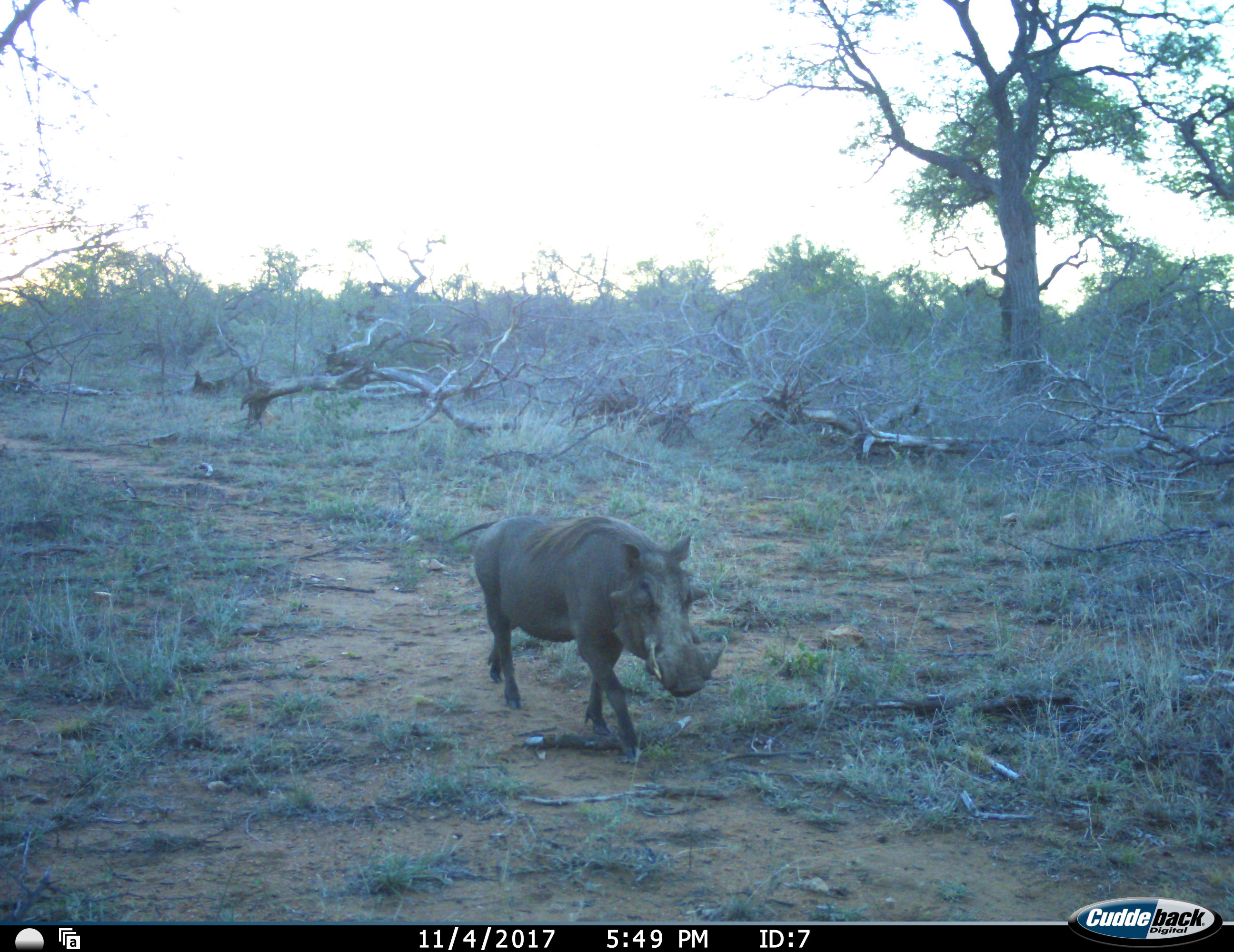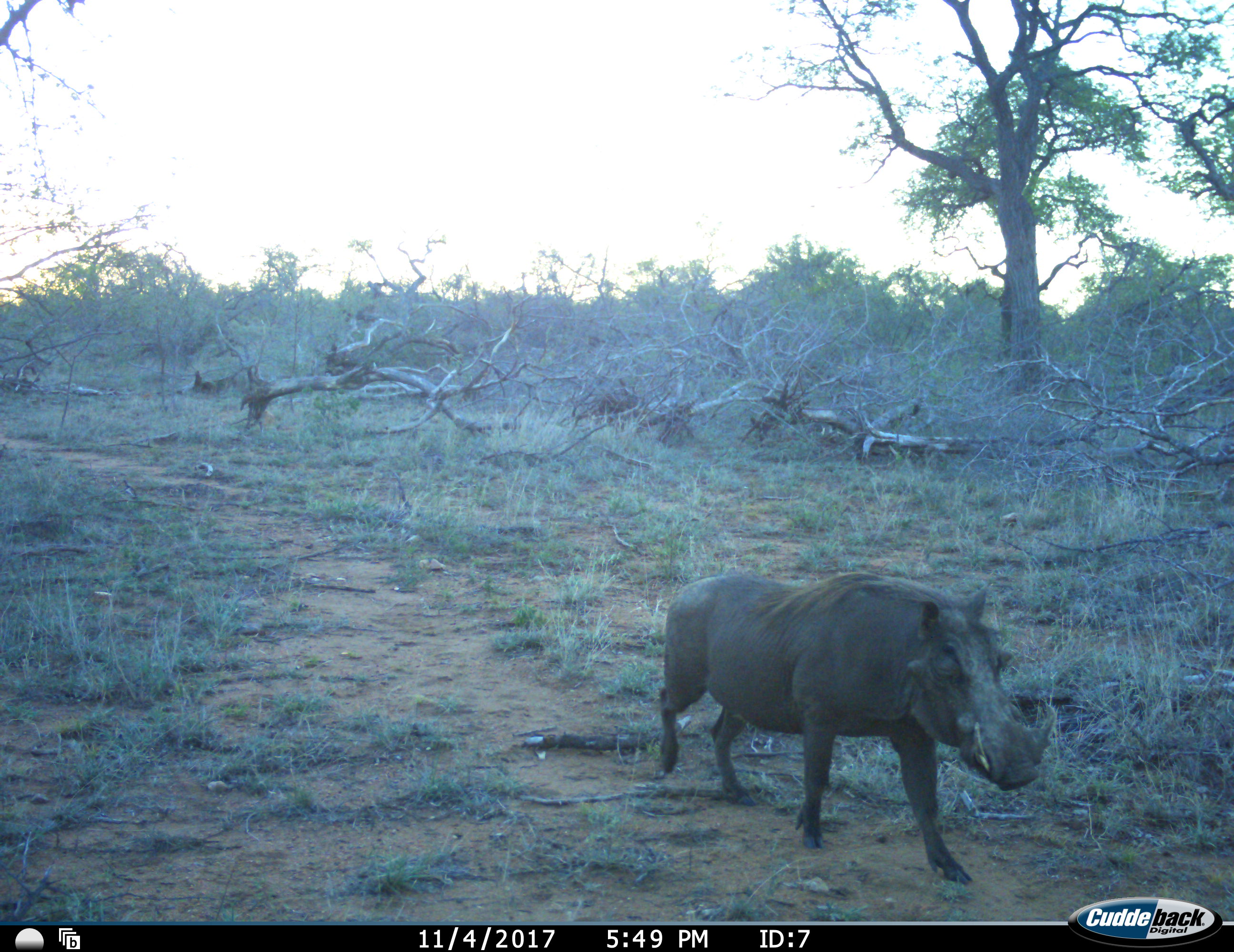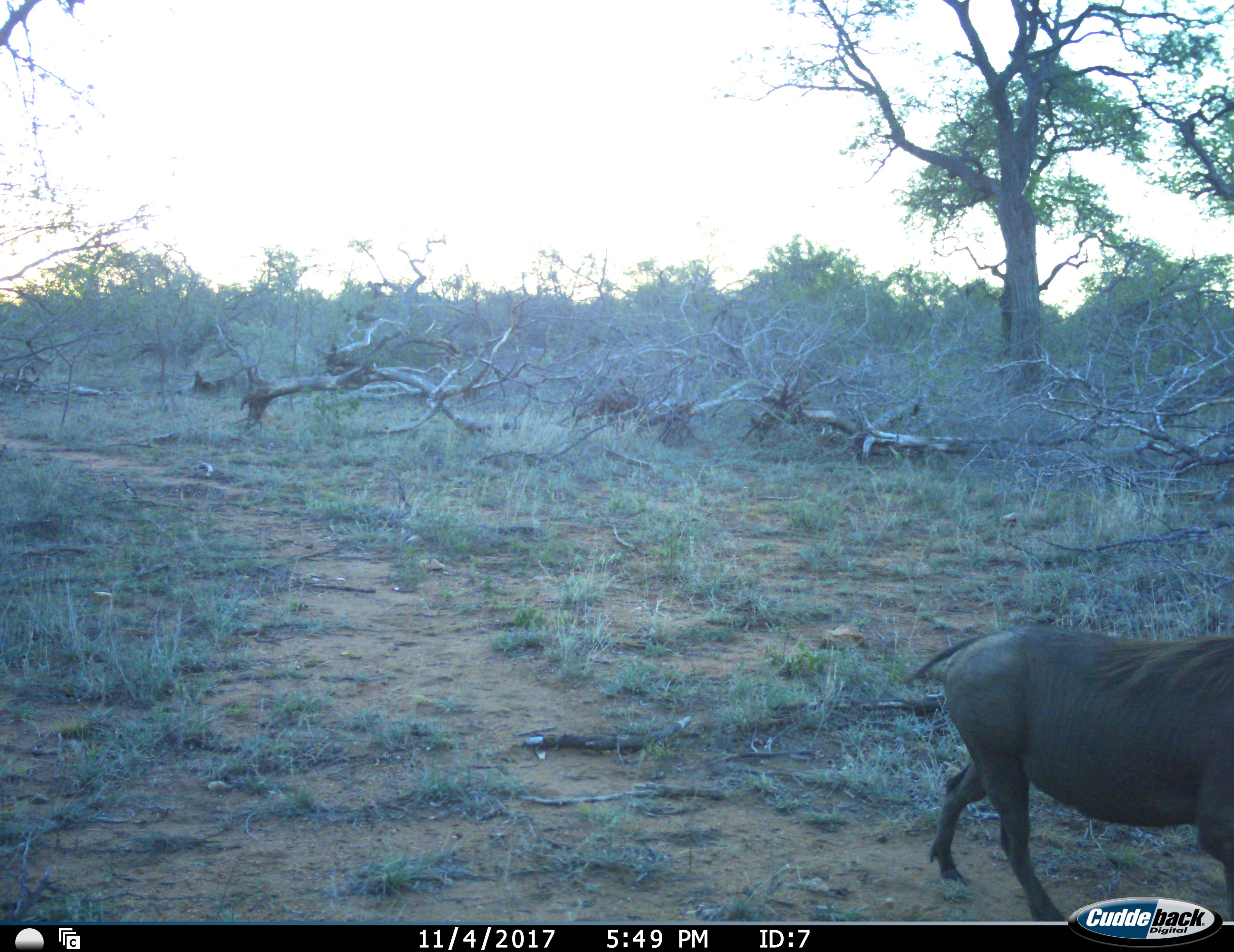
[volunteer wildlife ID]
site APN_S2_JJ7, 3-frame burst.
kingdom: Animalia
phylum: Chordata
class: Mammalia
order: Artiodactyla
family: Suidae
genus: Phacochoerus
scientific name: Phacochoerus africanus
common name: warthog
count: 1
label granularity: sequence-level